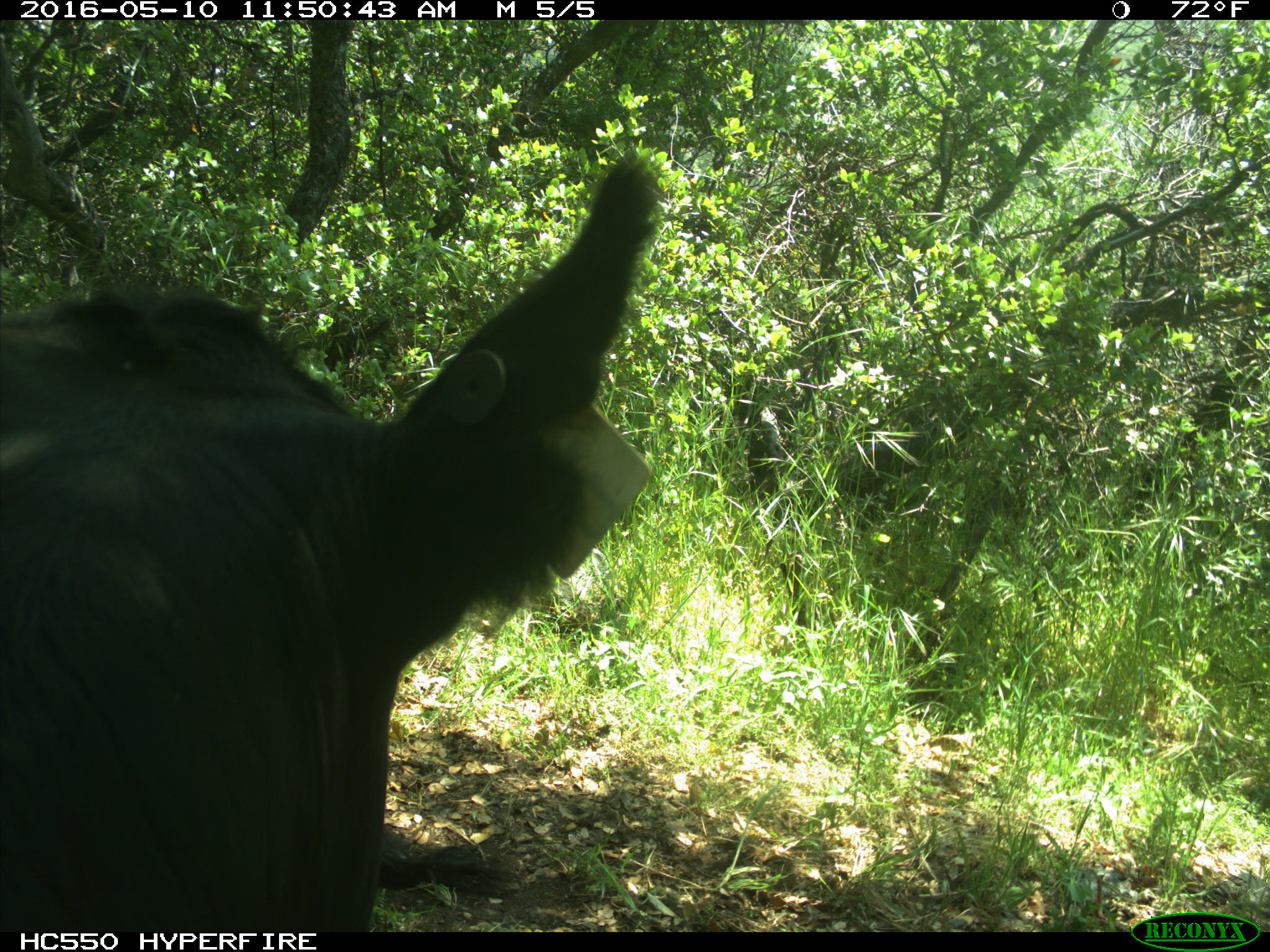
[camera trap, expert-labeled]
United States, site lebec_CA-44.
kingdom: Animalia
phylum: Chordata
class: Mammalia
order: Artiodactyla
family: Bovidae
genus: Bos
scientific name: Bos taurus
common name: domestic cow